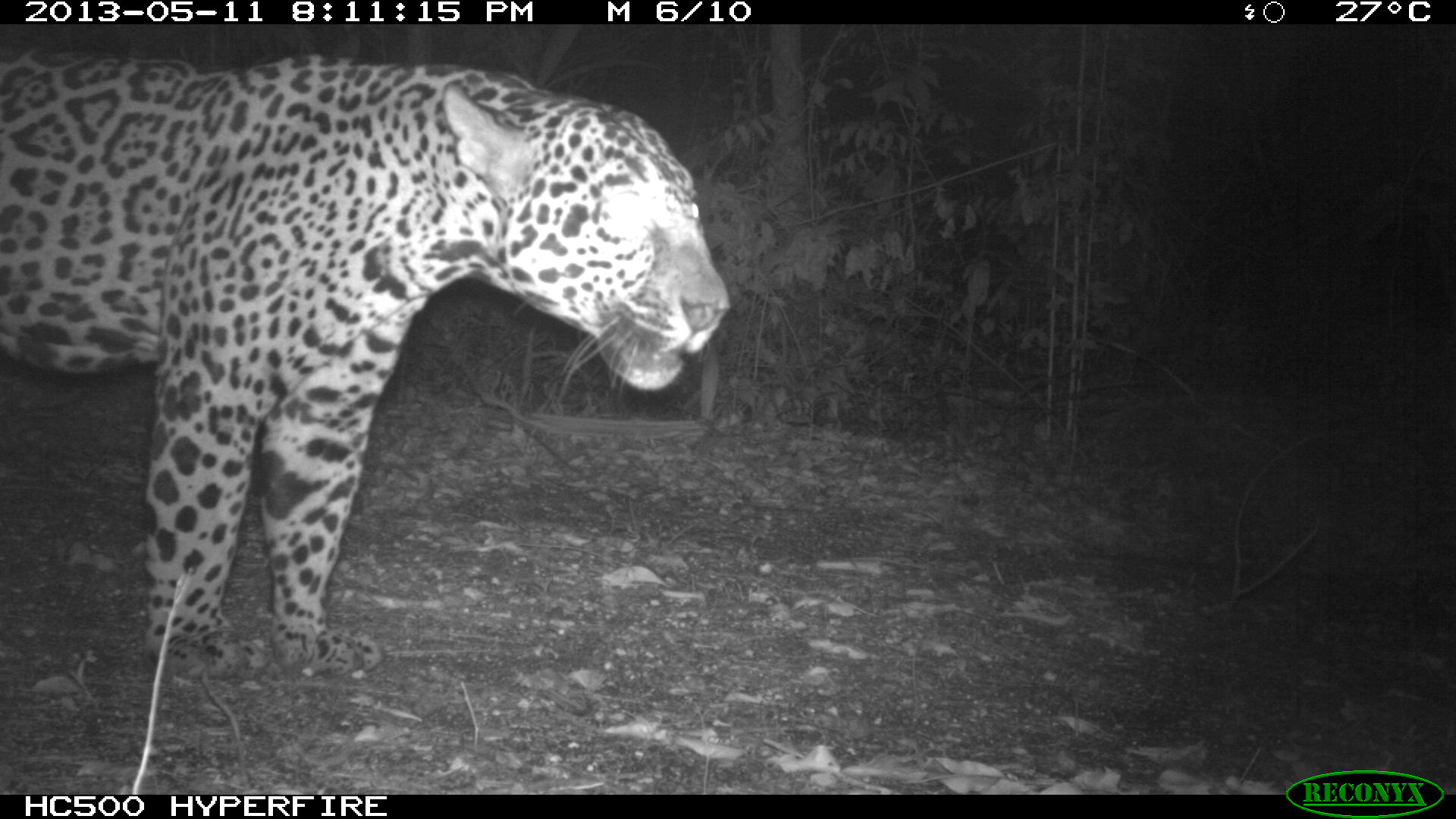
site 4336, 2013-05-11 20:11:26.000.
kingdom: Animalia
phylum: Chordata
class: Mammalia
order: Carnivora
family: Felidae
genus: Panthera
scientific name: Panthera onca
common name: jaguar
Panthera onca (jaguar), count 1, sex male.